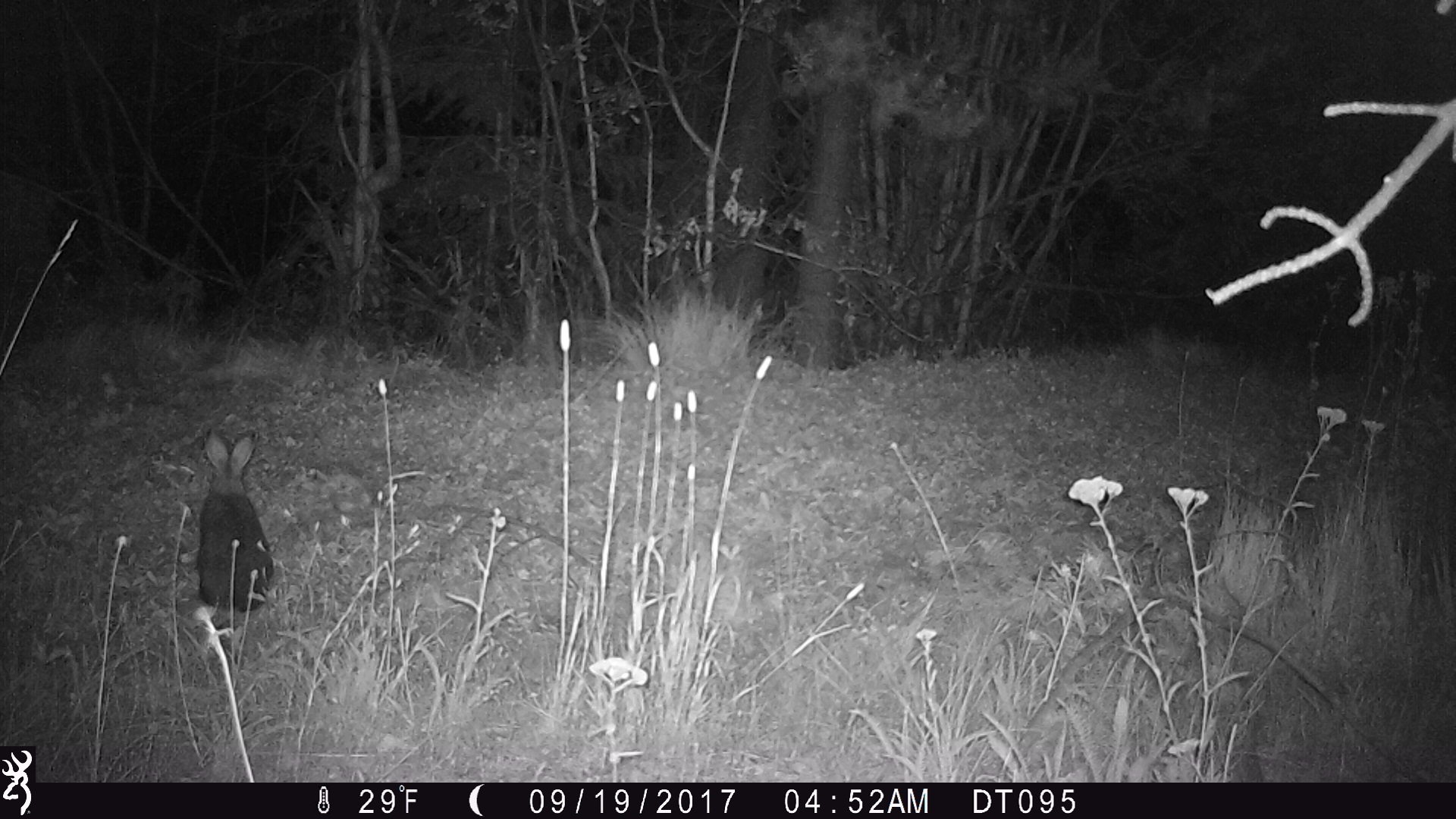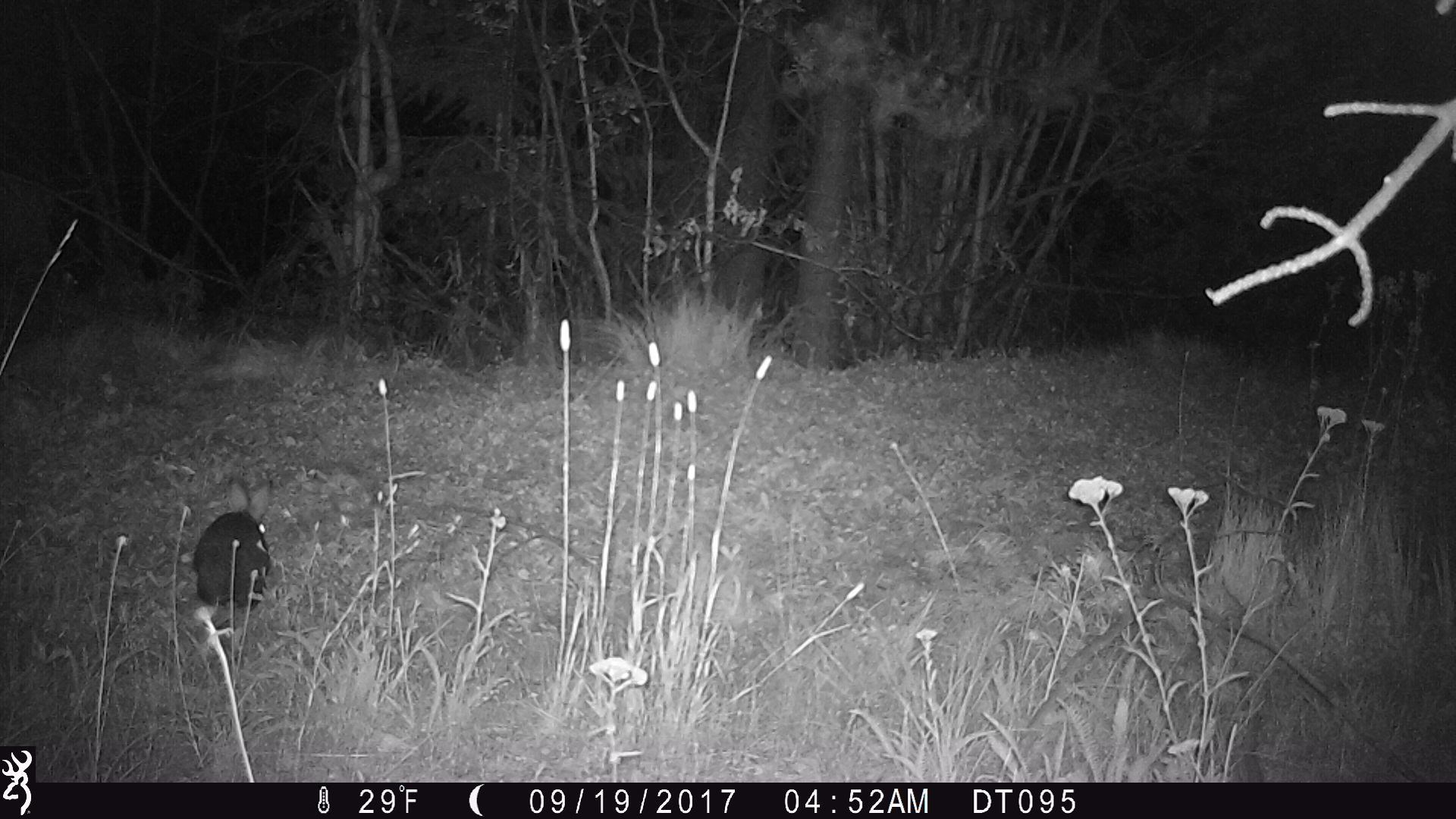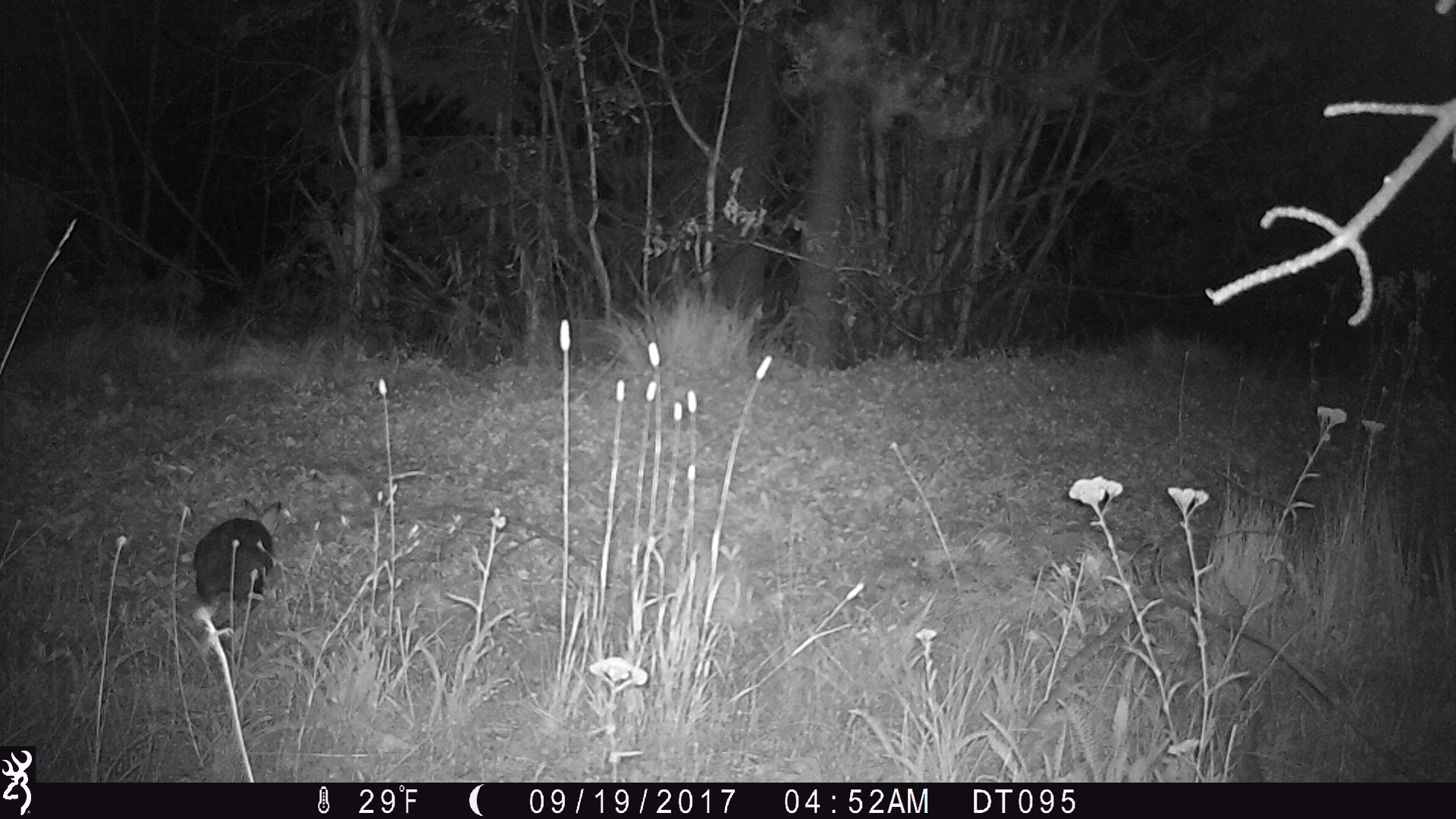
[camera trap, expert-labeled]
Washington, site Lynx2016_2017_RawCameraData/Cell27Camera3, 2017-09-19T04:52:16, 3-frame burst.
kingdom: Animalia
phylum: Chordata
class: Mammalia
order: Lagomorpha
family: Leporidae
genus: Lepus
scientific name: Lepus americanus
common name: snowshoe hare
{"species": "Lepus americanus (snowshoe hare)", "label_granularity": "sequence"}